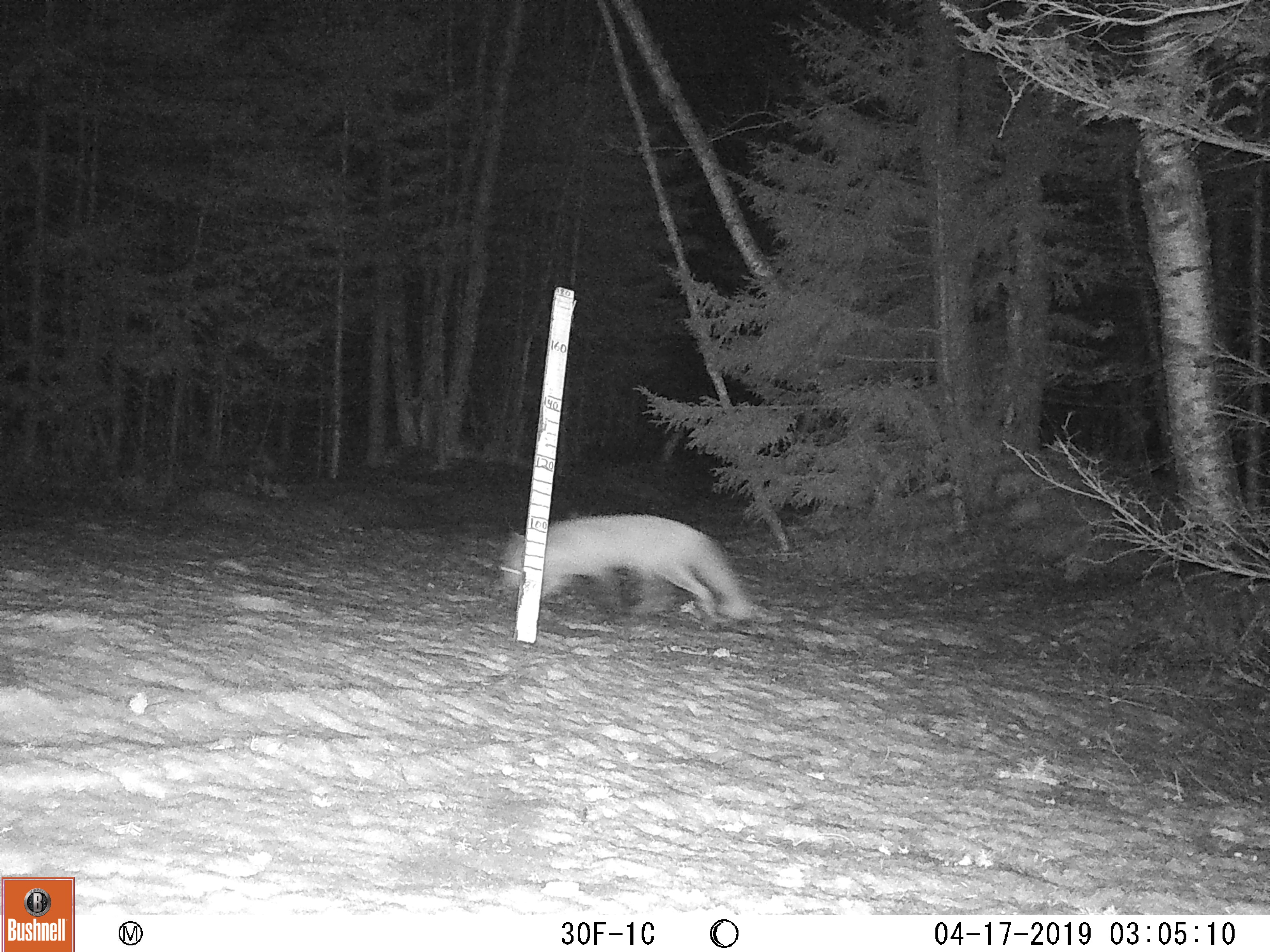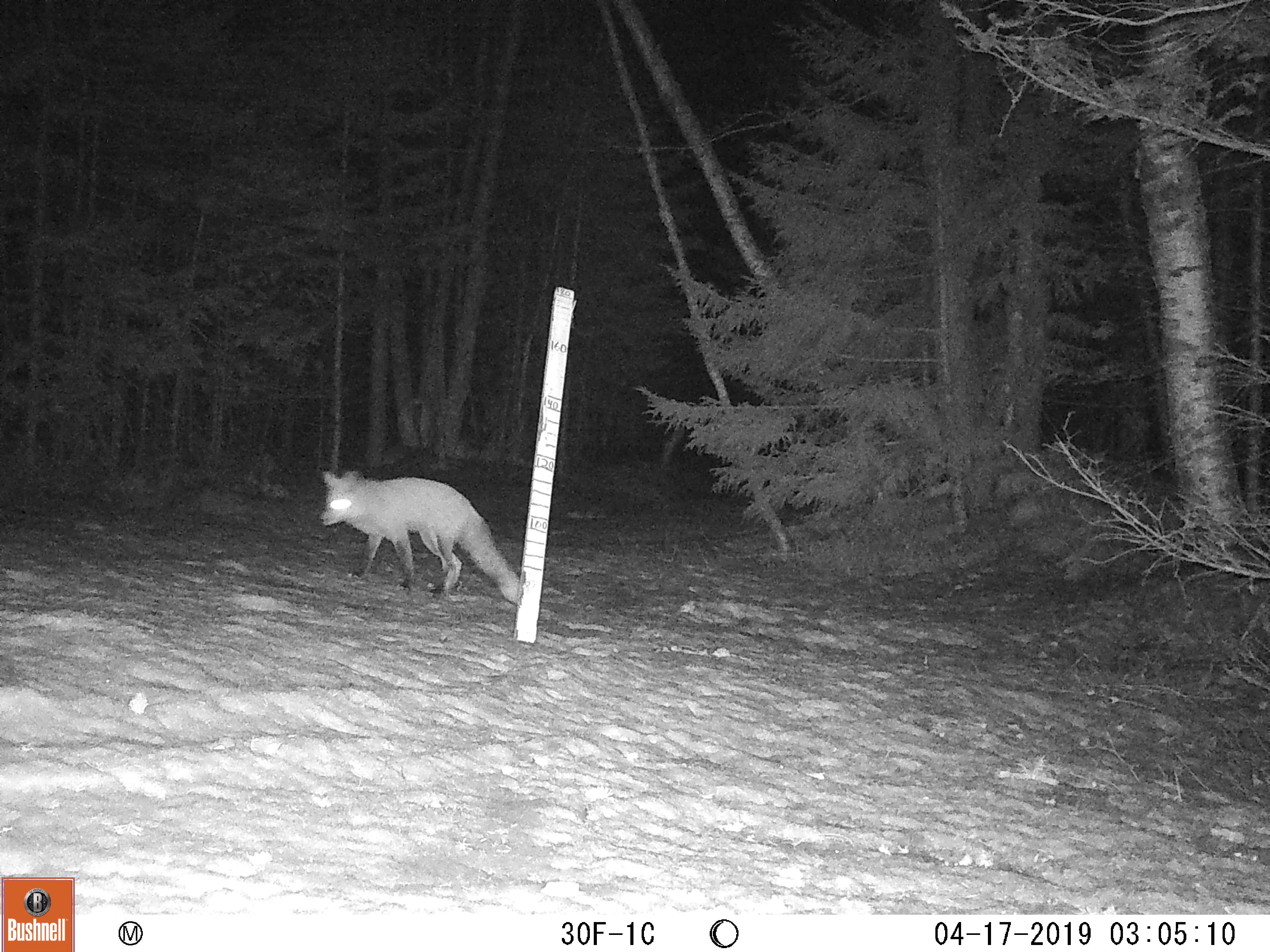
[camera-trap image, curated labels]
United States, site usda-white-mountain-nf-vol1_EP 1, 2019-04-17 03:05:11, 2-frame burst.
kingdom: Animalia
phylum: Chordata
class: Mammalia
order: Carnivora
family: Canidae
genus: Vulpes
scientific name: Vulpes vulpes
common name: red fox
Red fox (Vulpes vulpes).